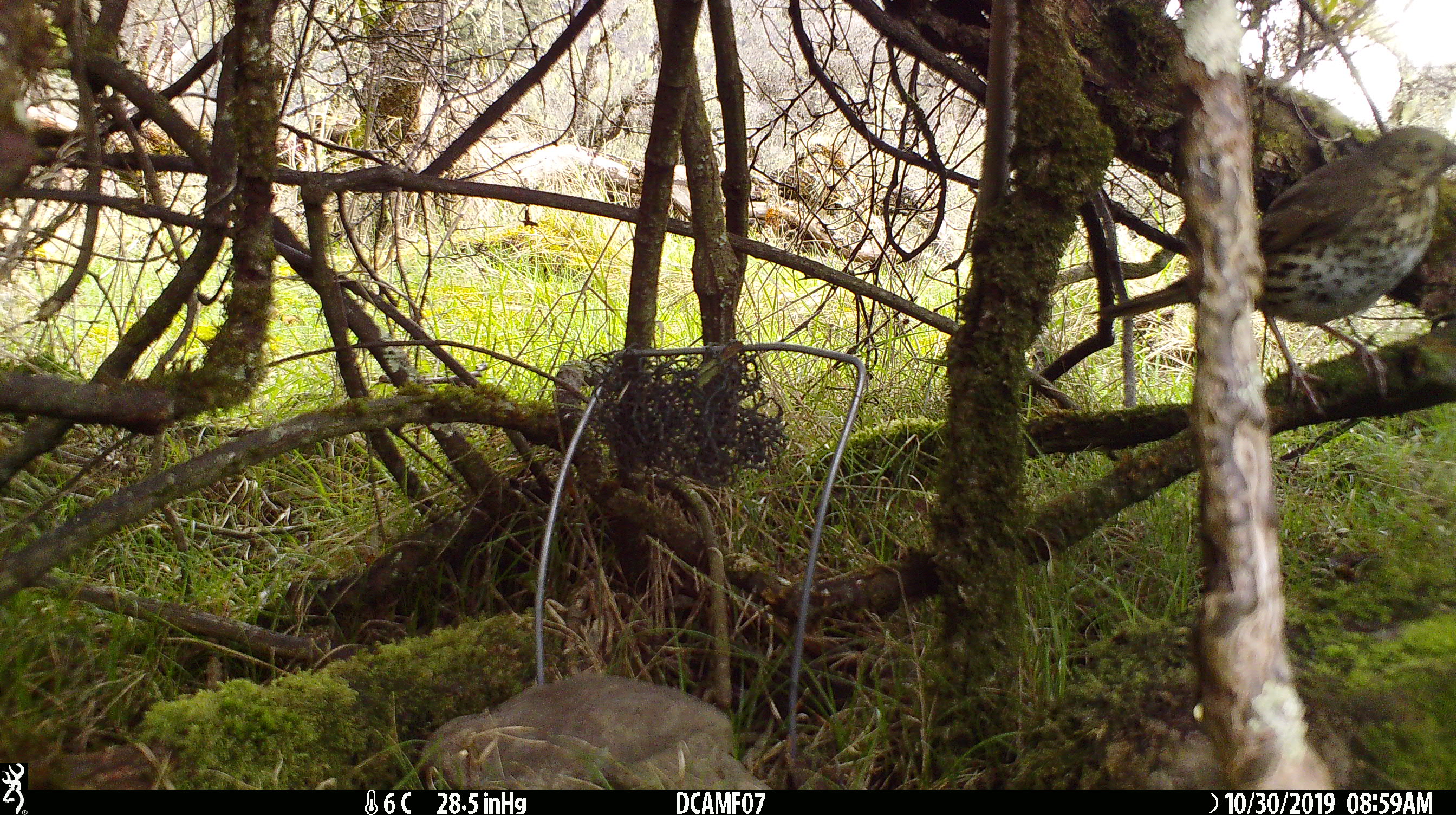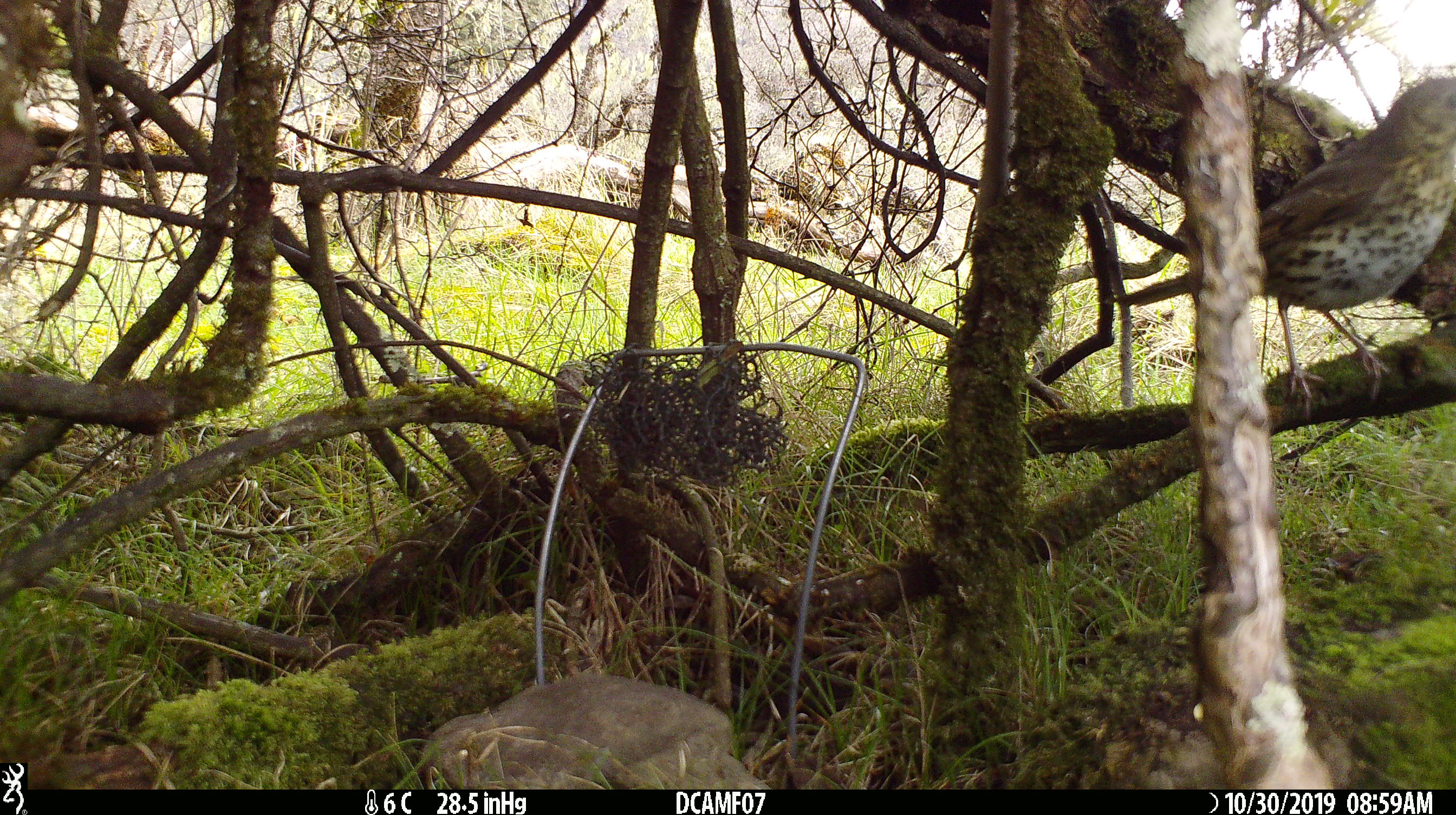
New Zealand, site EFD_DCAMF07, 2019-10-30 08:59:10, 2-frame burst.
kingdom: Animalia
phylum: Chordata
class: Aves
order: Passeriformes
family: Turdidae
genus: Turdus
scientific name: Turdus philomelos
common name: song thrush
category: thrush